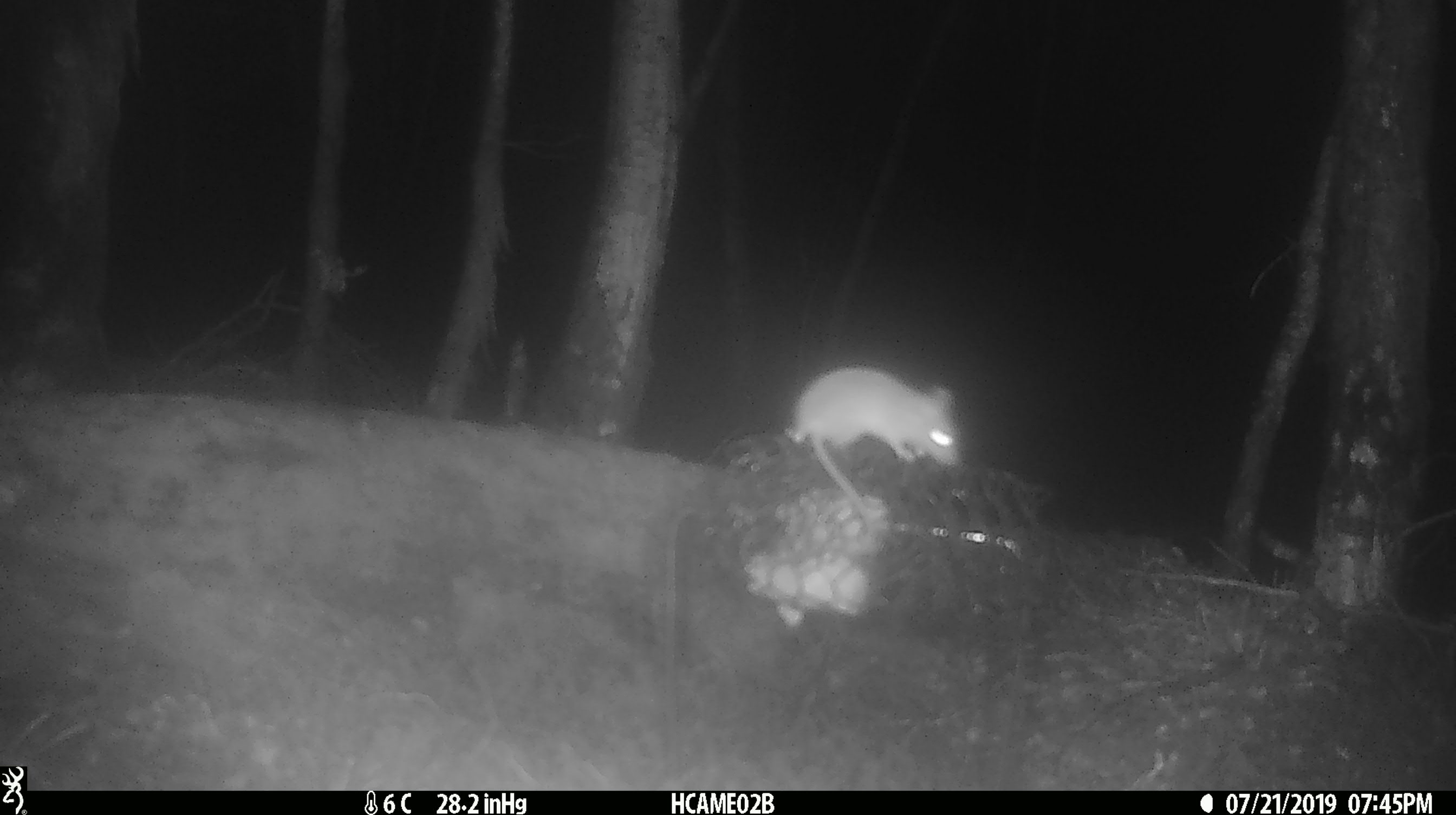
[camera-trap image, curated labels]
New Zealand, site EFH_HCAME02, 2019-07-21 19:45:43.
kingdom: Animalia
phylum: Chordata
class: Mammalia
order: Rodentia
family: Muridae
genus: Mus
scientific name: Mus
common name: mouse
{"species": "mouse (Mus)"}